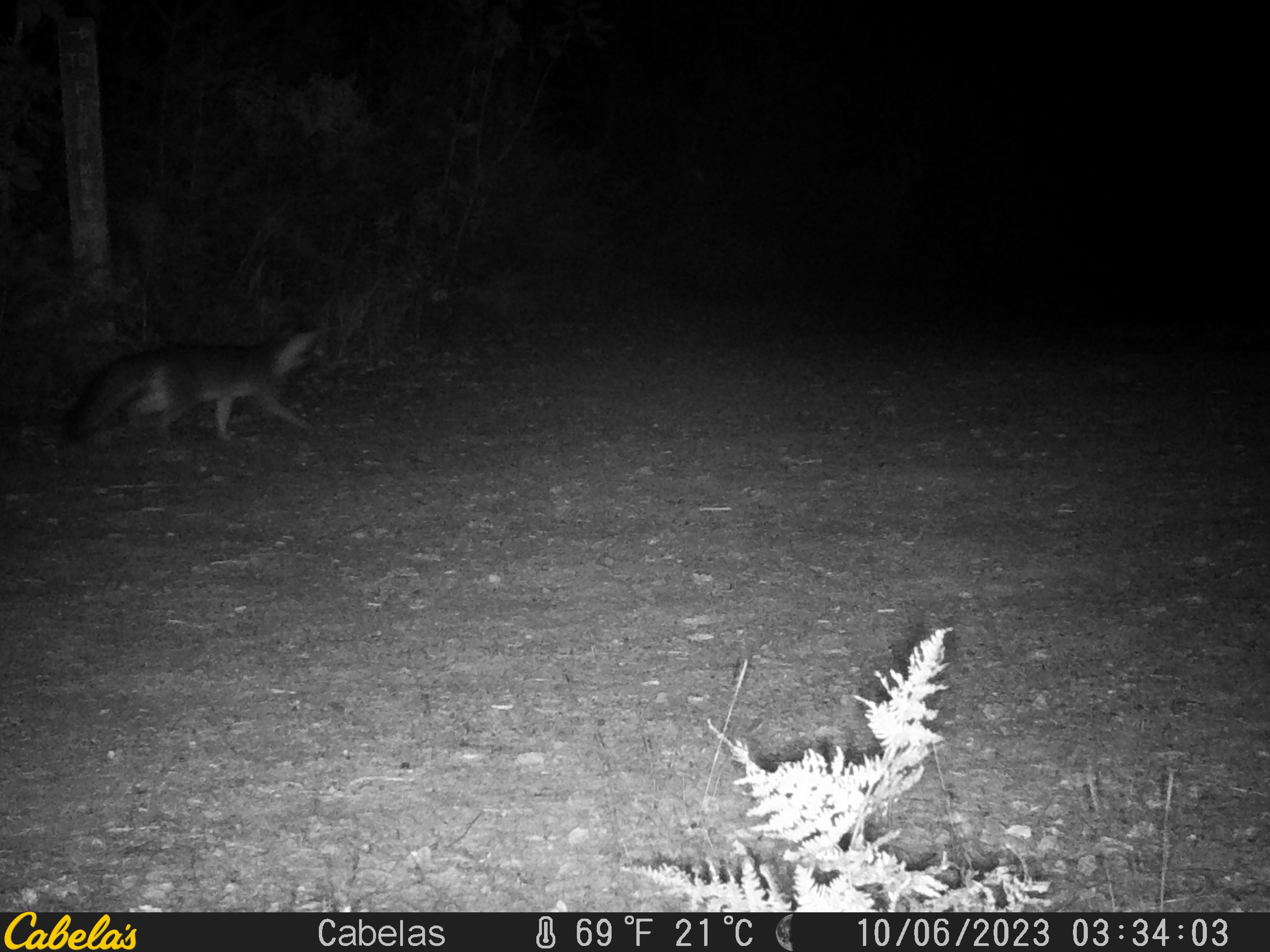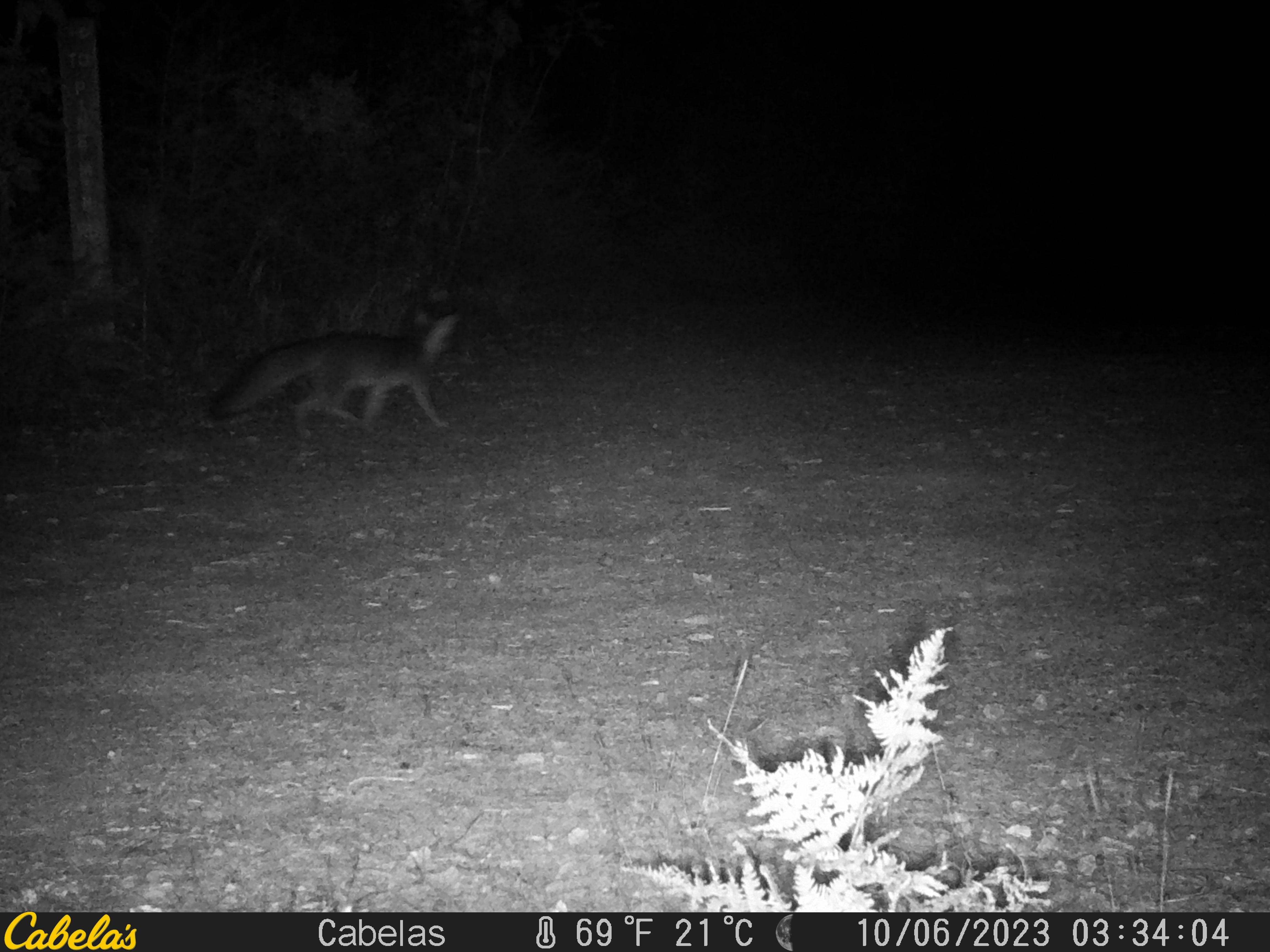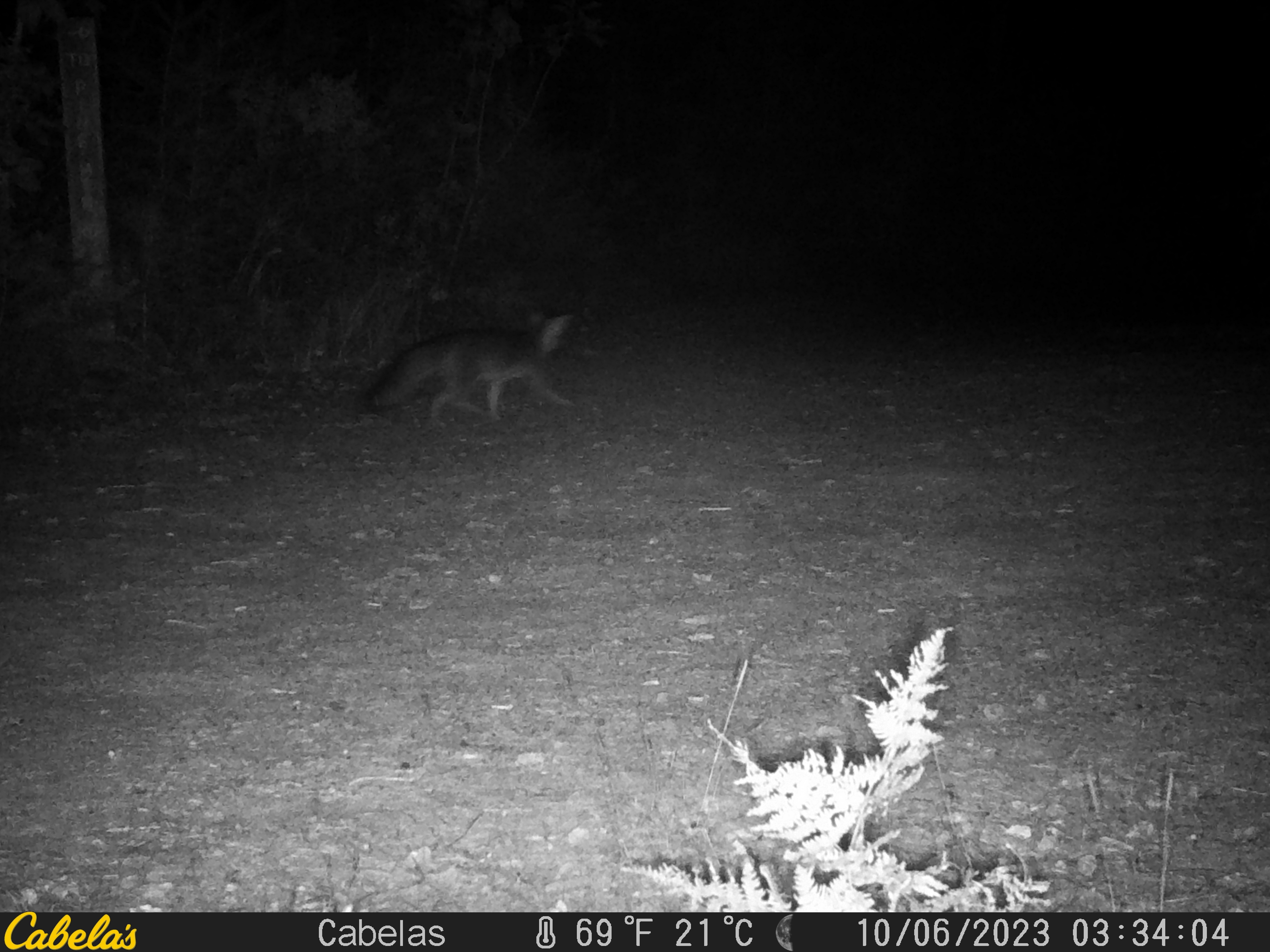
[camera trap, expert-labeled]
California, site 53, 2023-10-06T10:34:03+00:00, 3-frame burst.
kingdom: Animalia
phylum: Chordata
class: Mammalia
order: Carnivora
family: Canidae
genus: Urocyon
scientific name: Urocyon cinereoargenteus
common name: gray fox